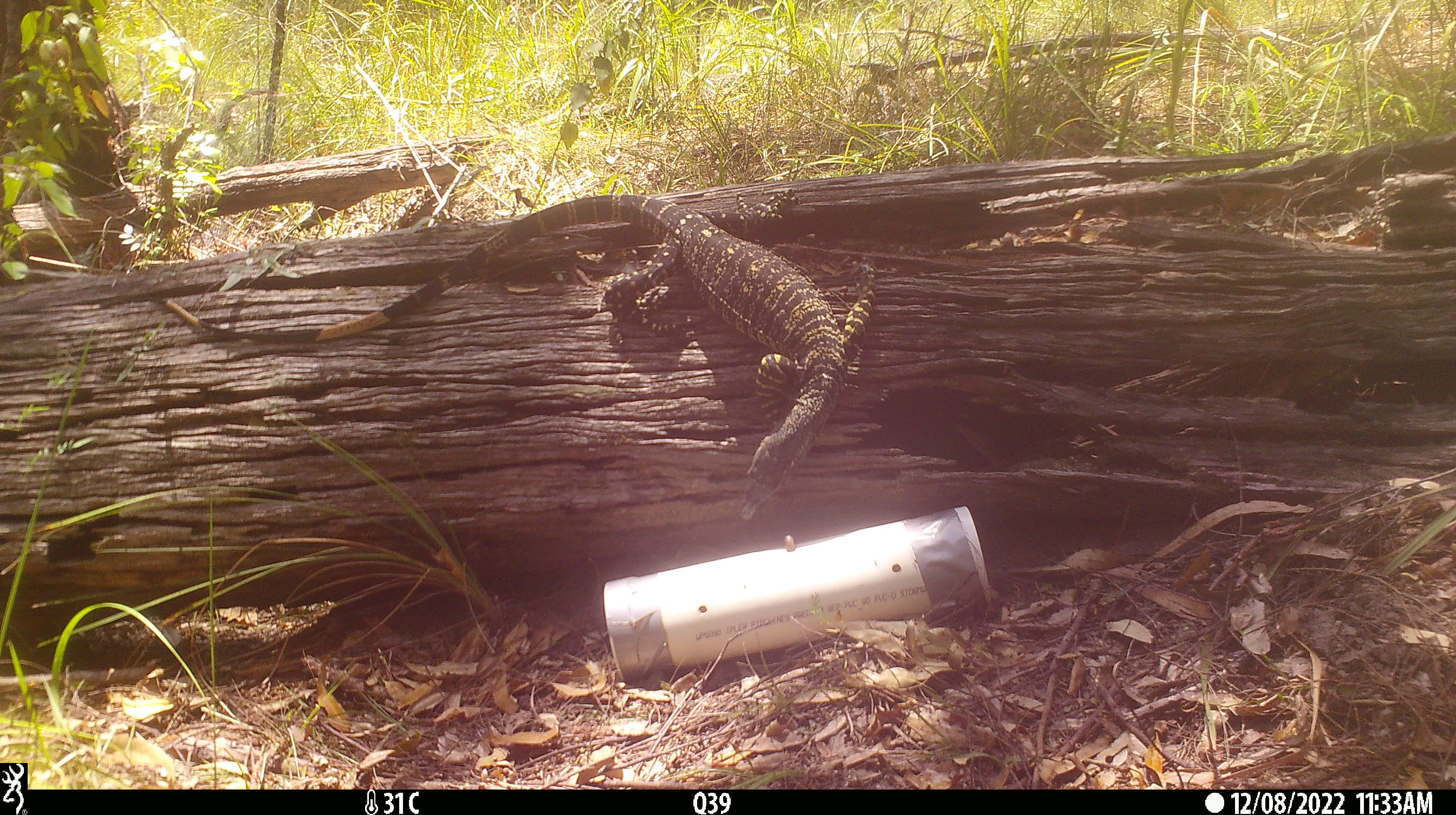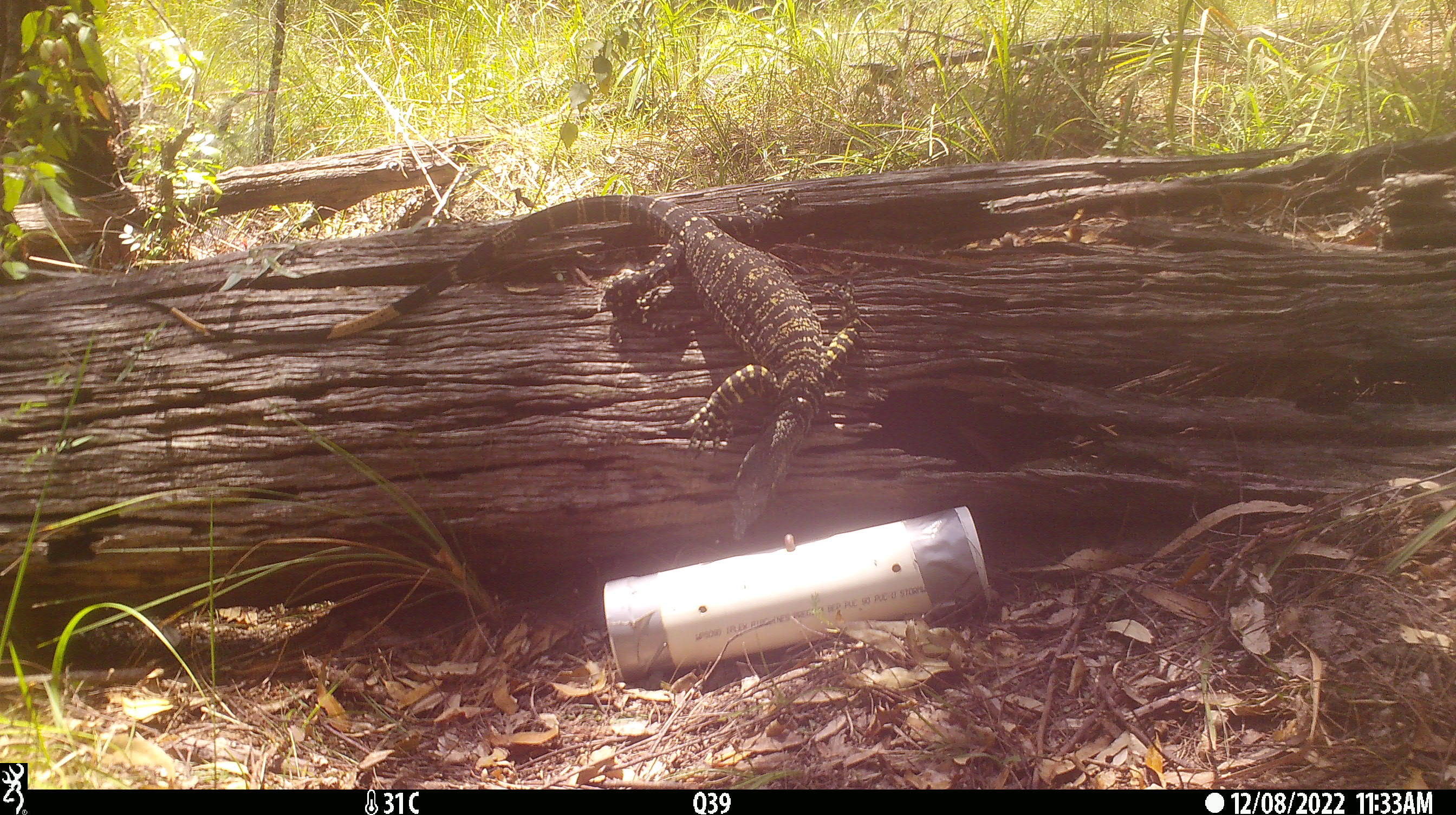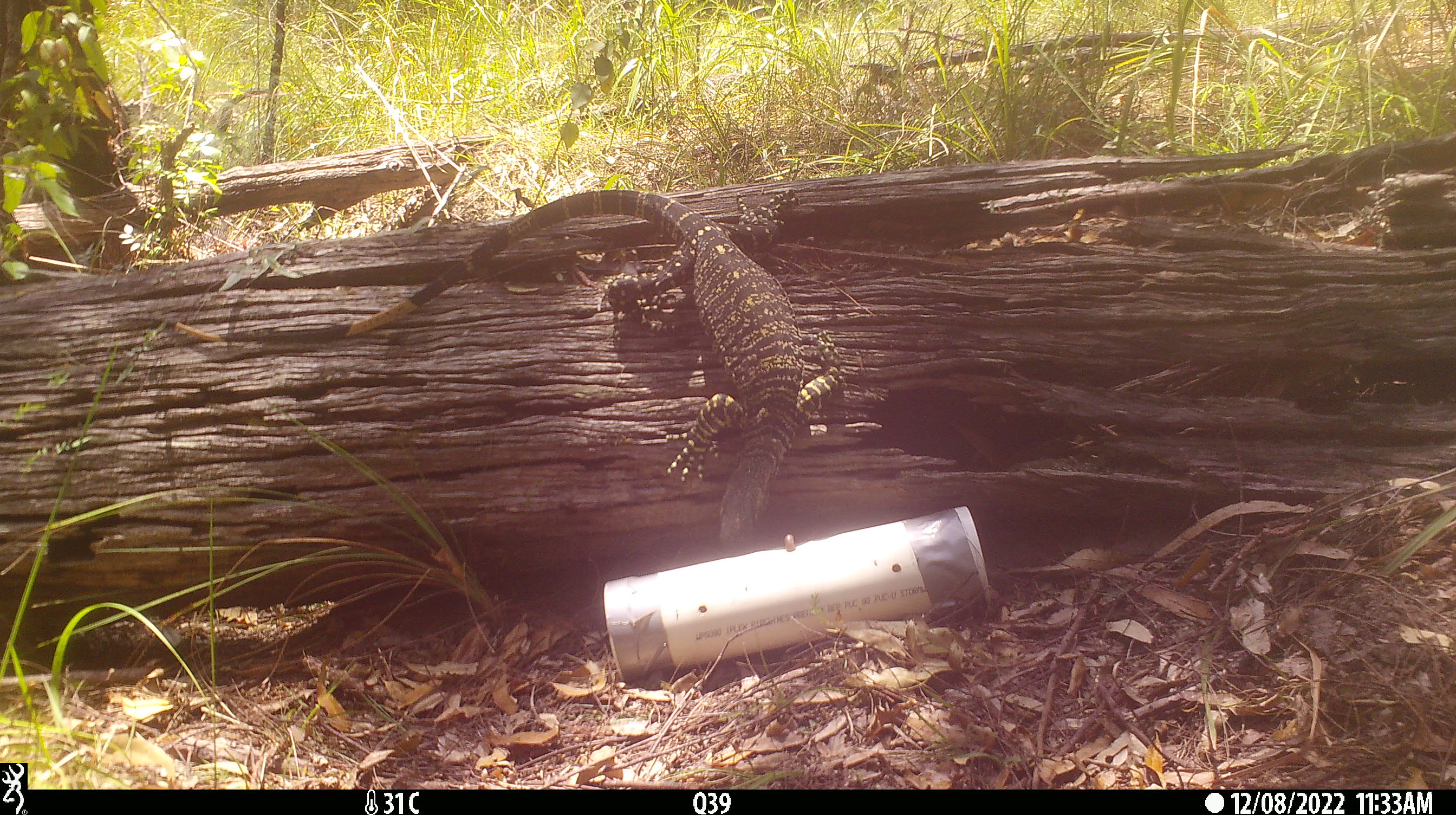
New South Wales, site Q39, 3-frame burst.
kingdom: Animalia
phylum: Chordata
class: Reptilia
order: Squamata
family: Varanidae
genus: Varanus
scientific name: Varanus varius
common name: lace monitor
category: goanna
Goanna (lace monitor) (Varanus varius).